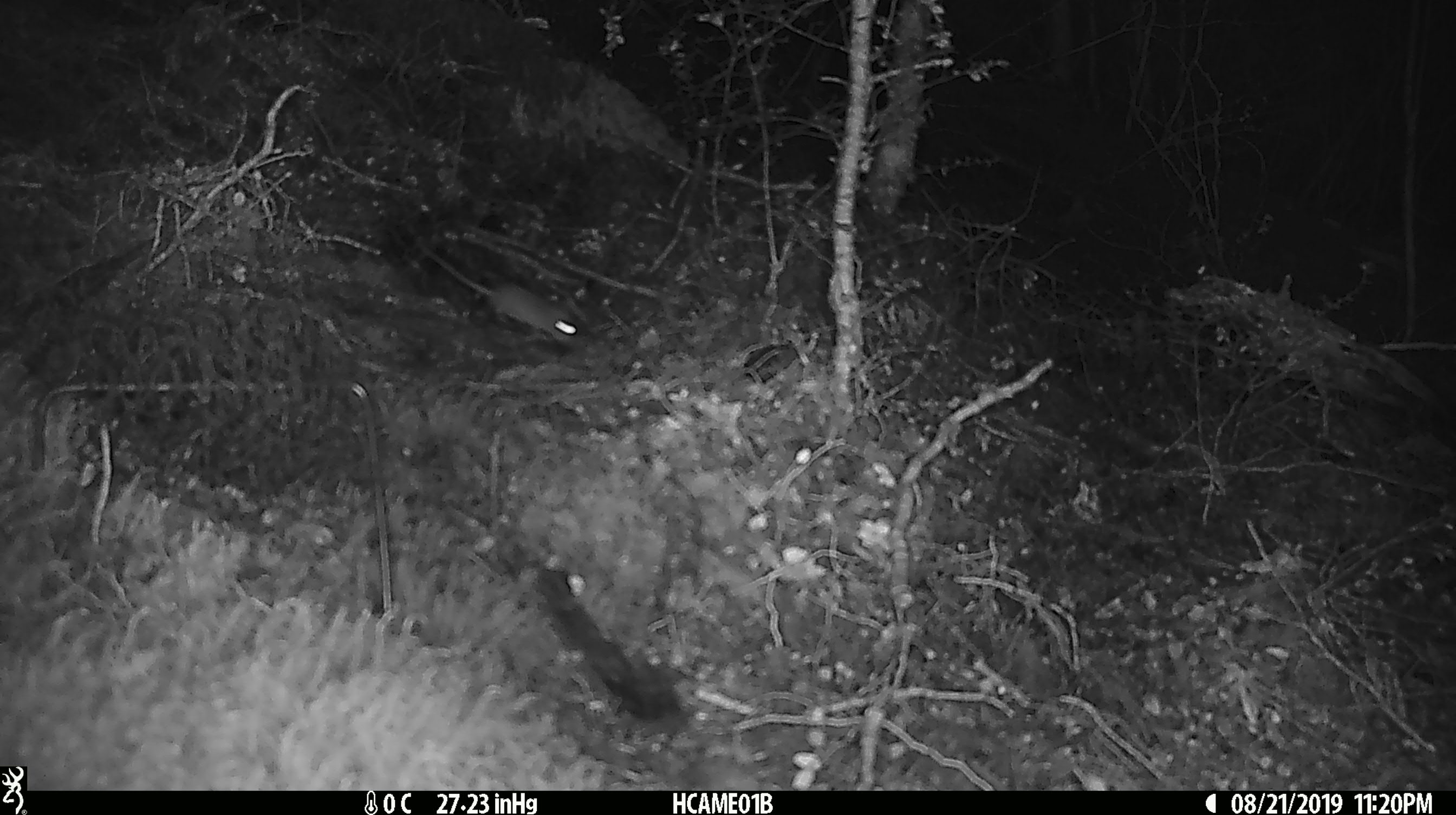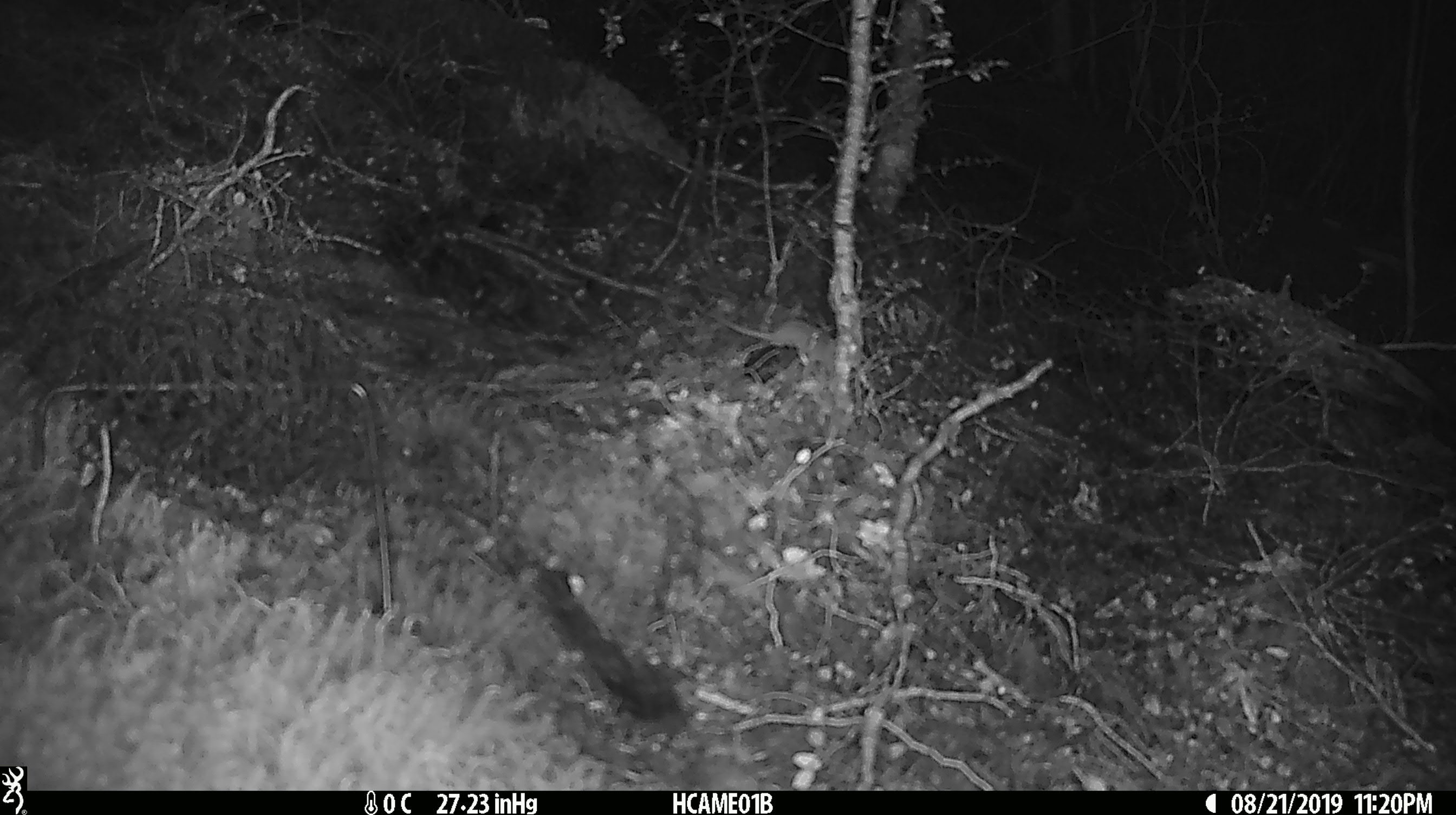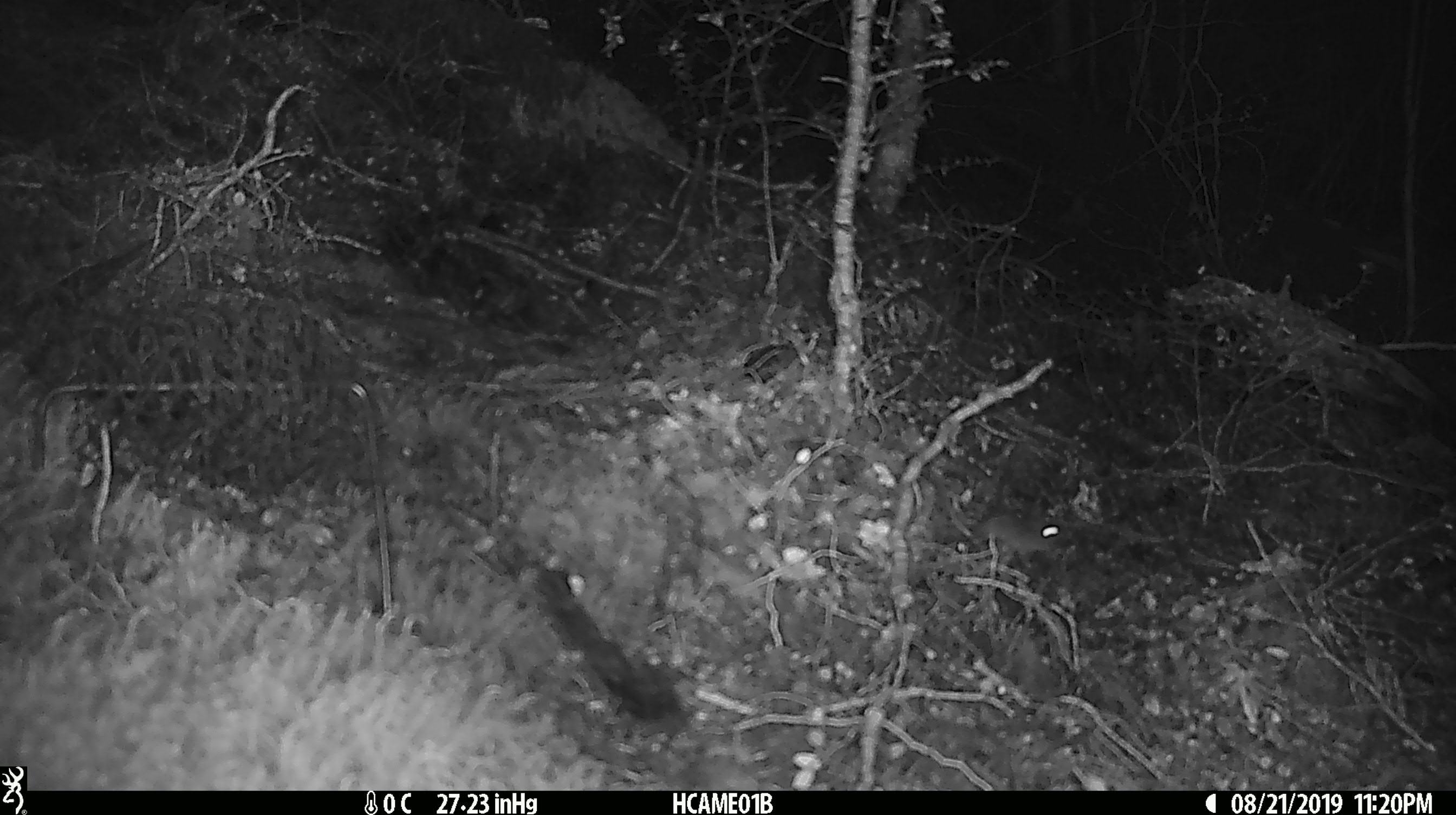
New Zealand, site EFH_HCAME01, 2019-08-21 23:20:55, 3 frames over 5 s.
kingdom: Animalia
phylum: Chordata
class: Mammalia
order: Rodentia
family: Muridae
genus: Mus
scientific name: Mus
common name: mouse